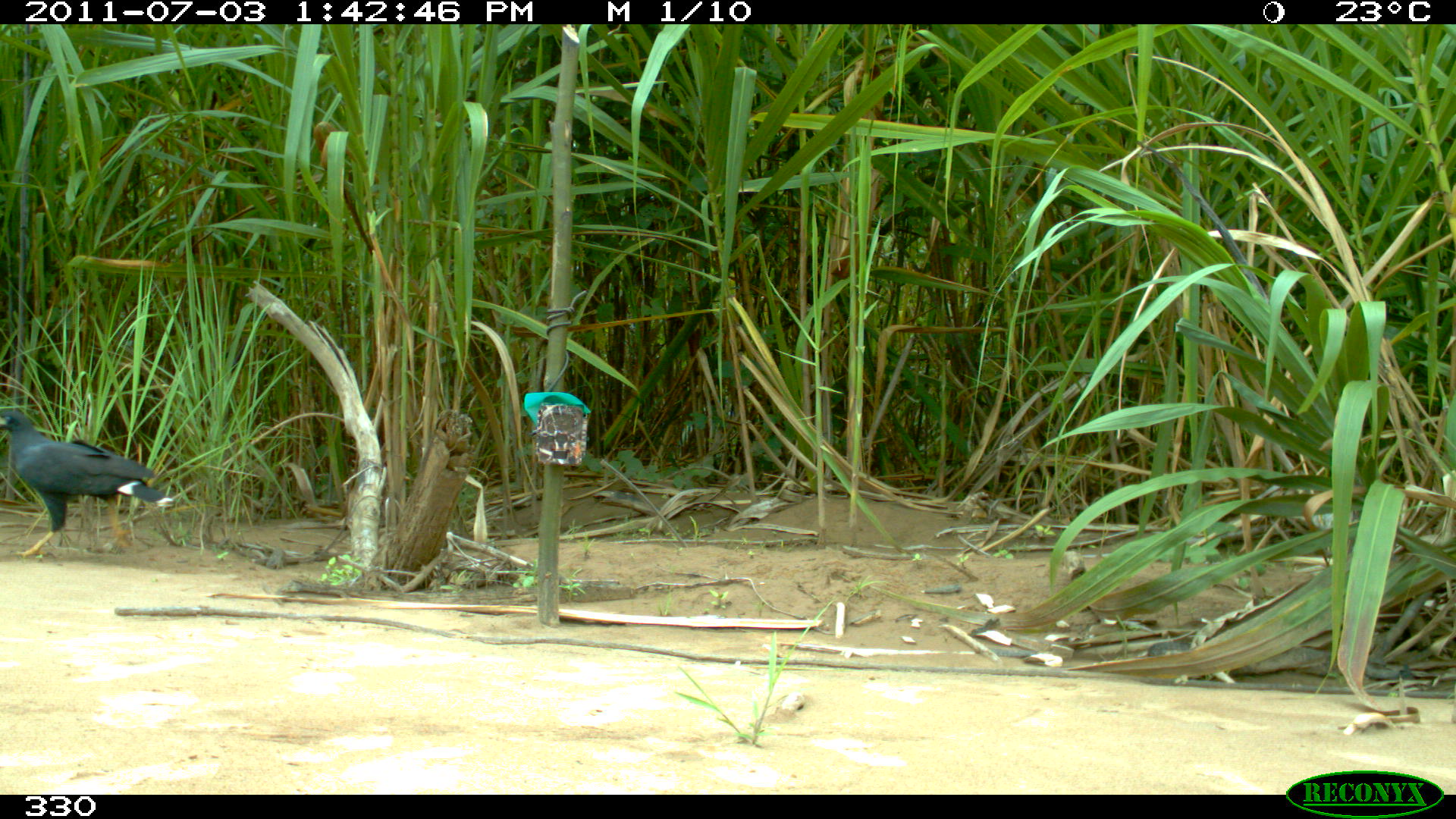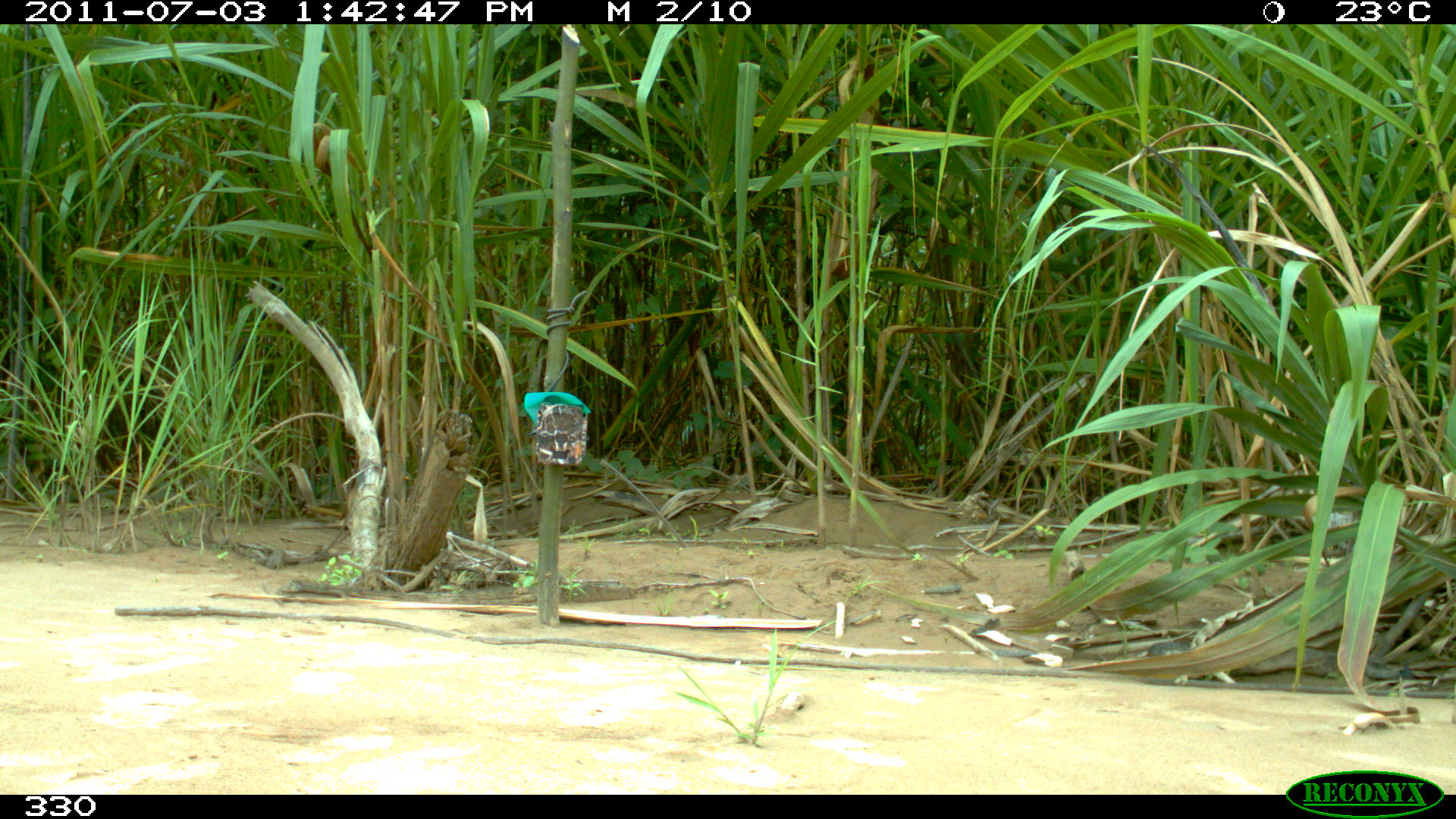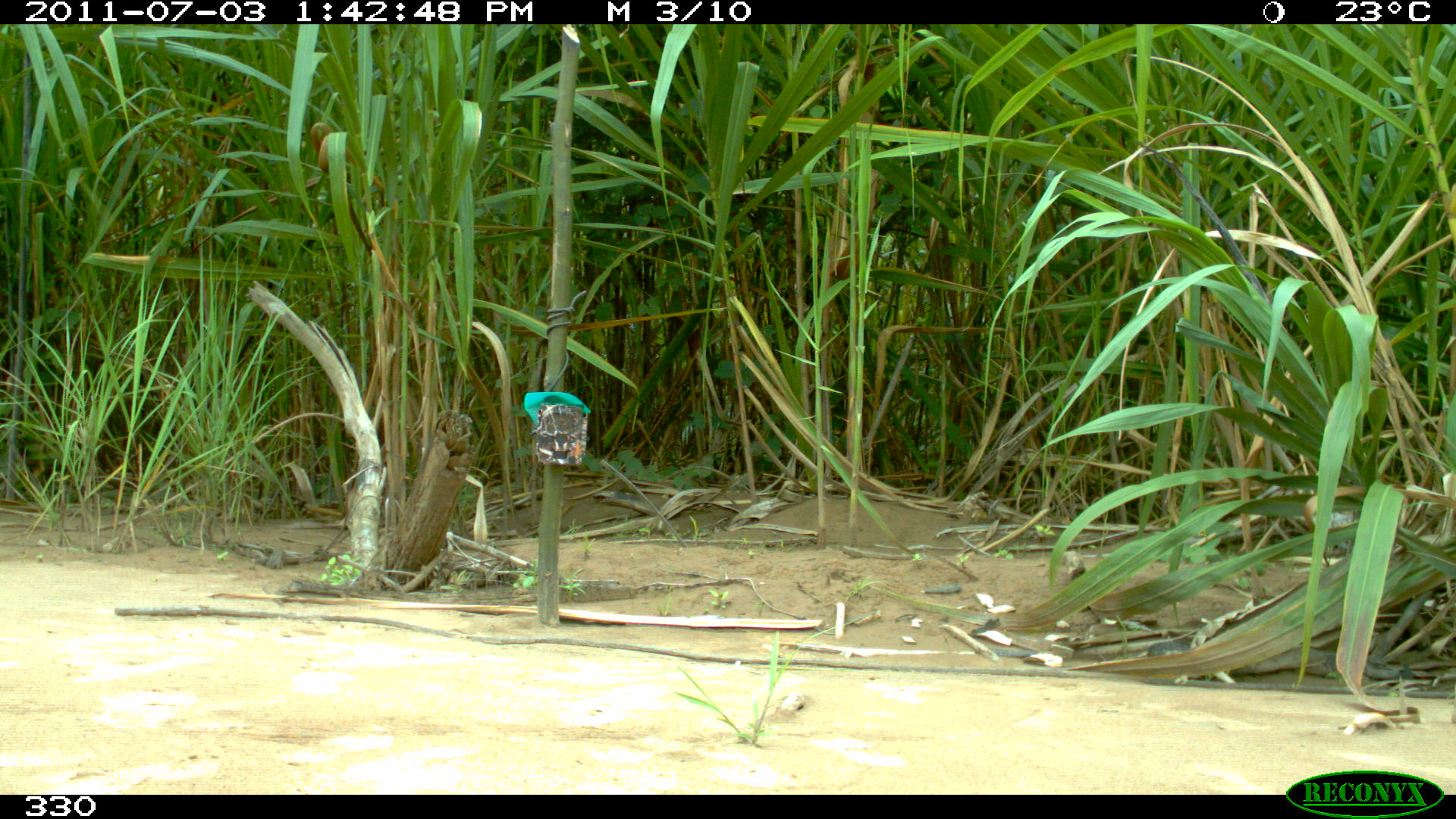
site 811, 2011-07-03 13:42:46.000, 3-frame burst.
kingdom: Animalia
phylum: Chordata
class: Aves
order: Accipitriformes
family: Accipitridae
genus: Buteogallus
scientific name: Buteogallus urubitinga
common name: great black hawk